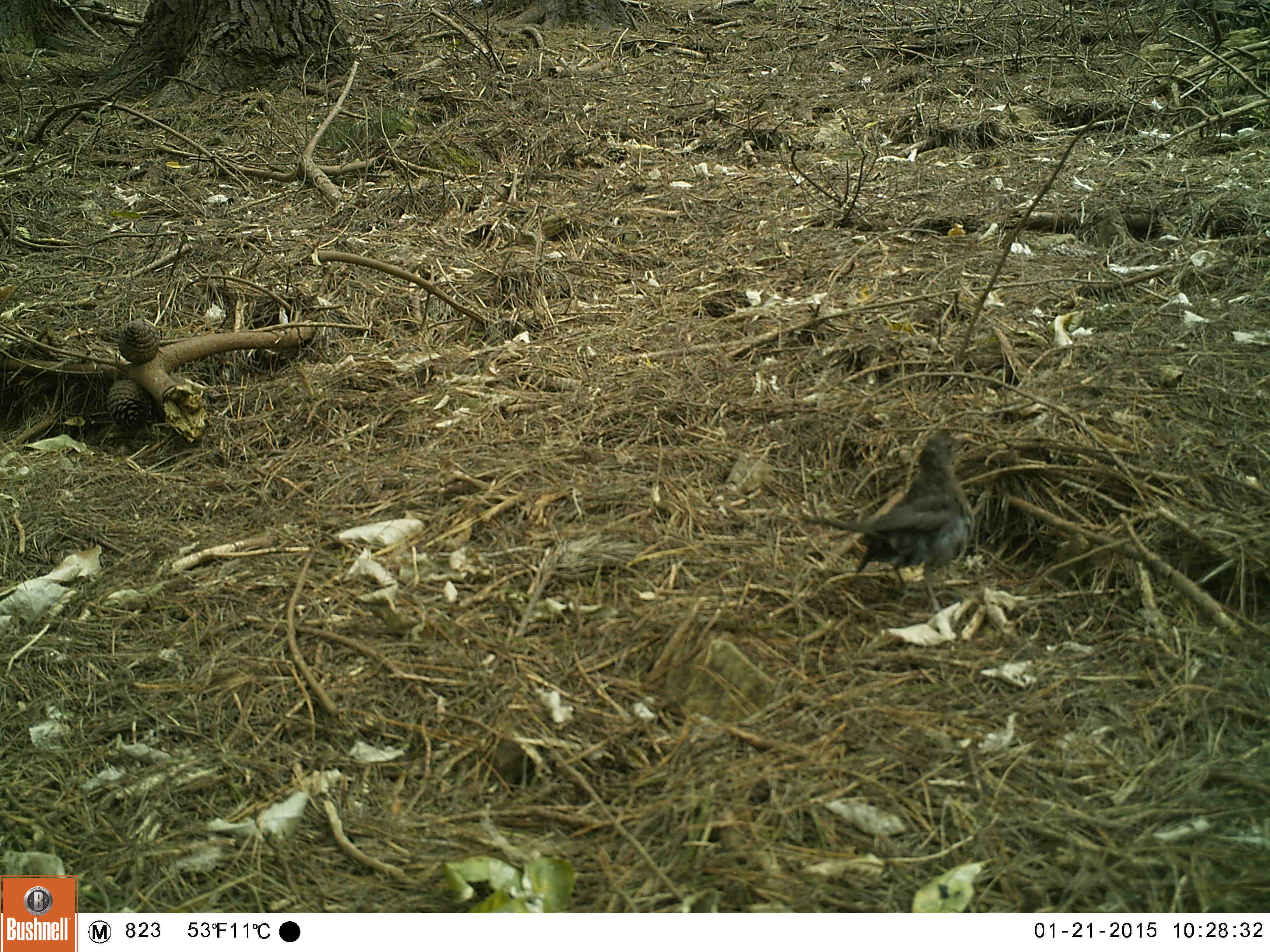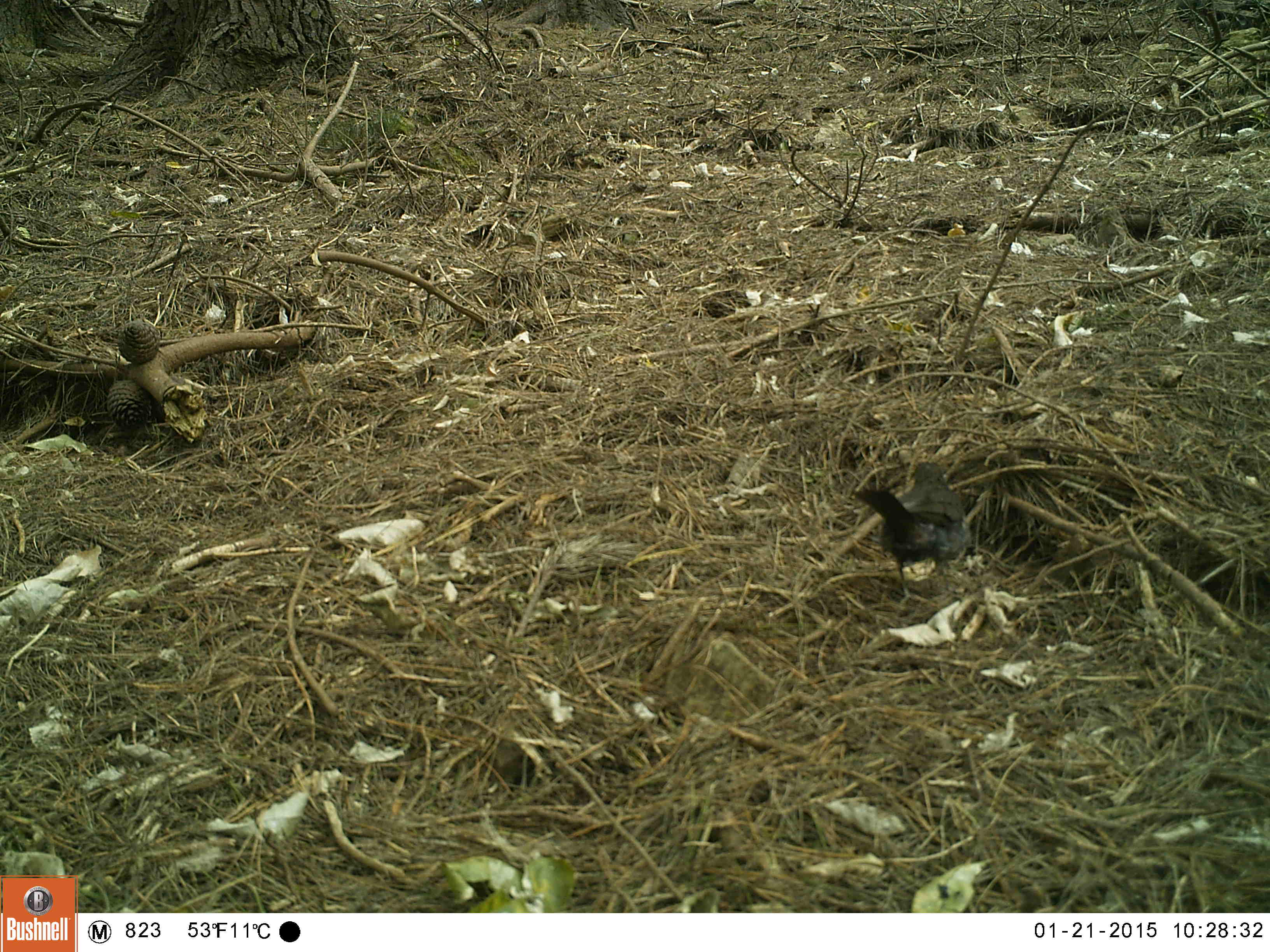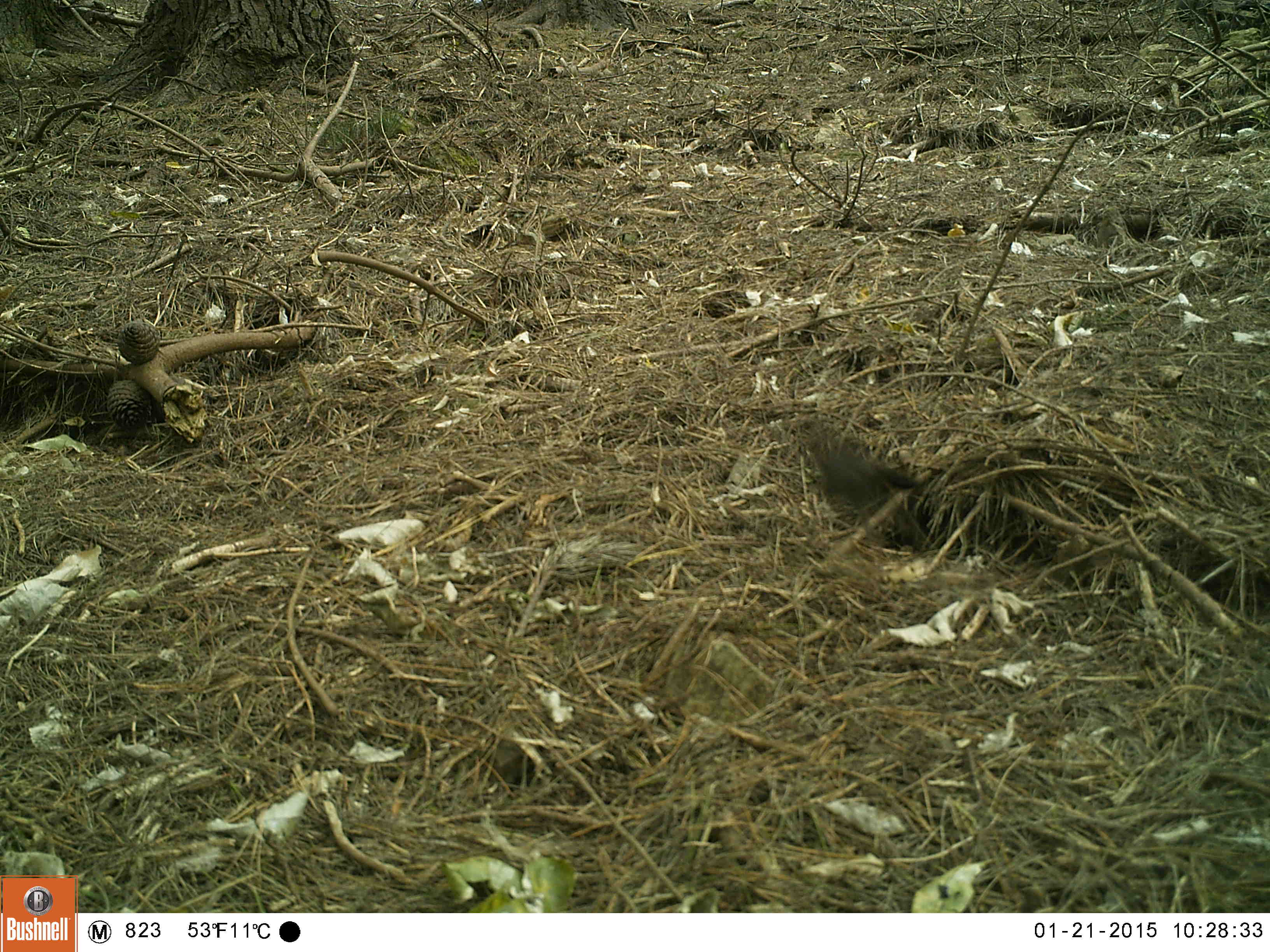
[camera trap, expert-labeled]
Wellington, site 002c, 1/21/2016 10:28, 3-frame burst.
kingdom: Animalia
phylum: Chordata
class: Aves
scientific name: Aves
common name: bird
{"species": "bird (Aves)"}